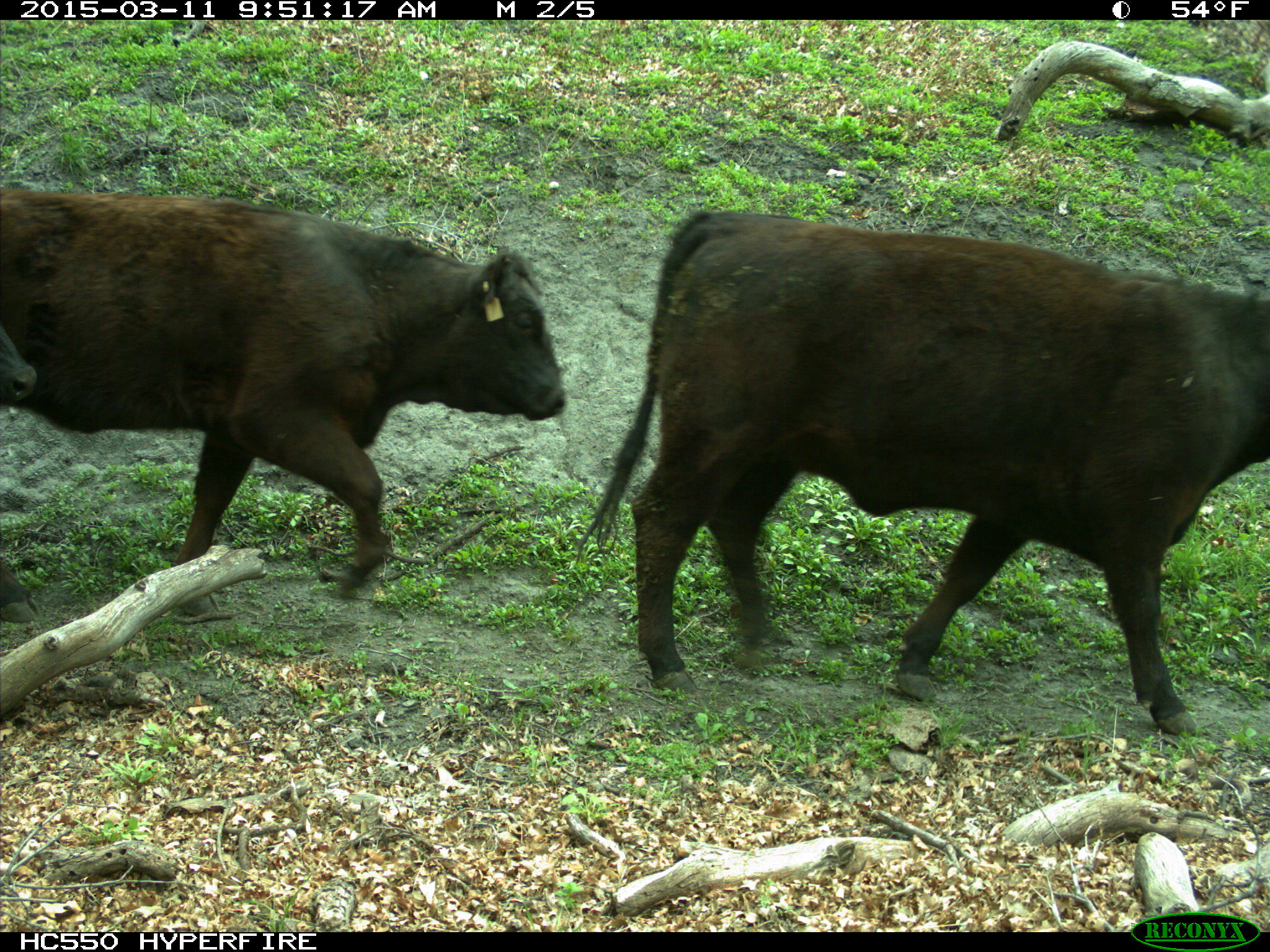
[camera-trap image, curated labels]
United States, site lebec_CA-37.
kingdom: Animalia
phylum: Chordata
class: Mammalia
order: Artiodactyla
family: Bovidae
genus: Bos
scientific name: Bos taurus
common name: domestic cow